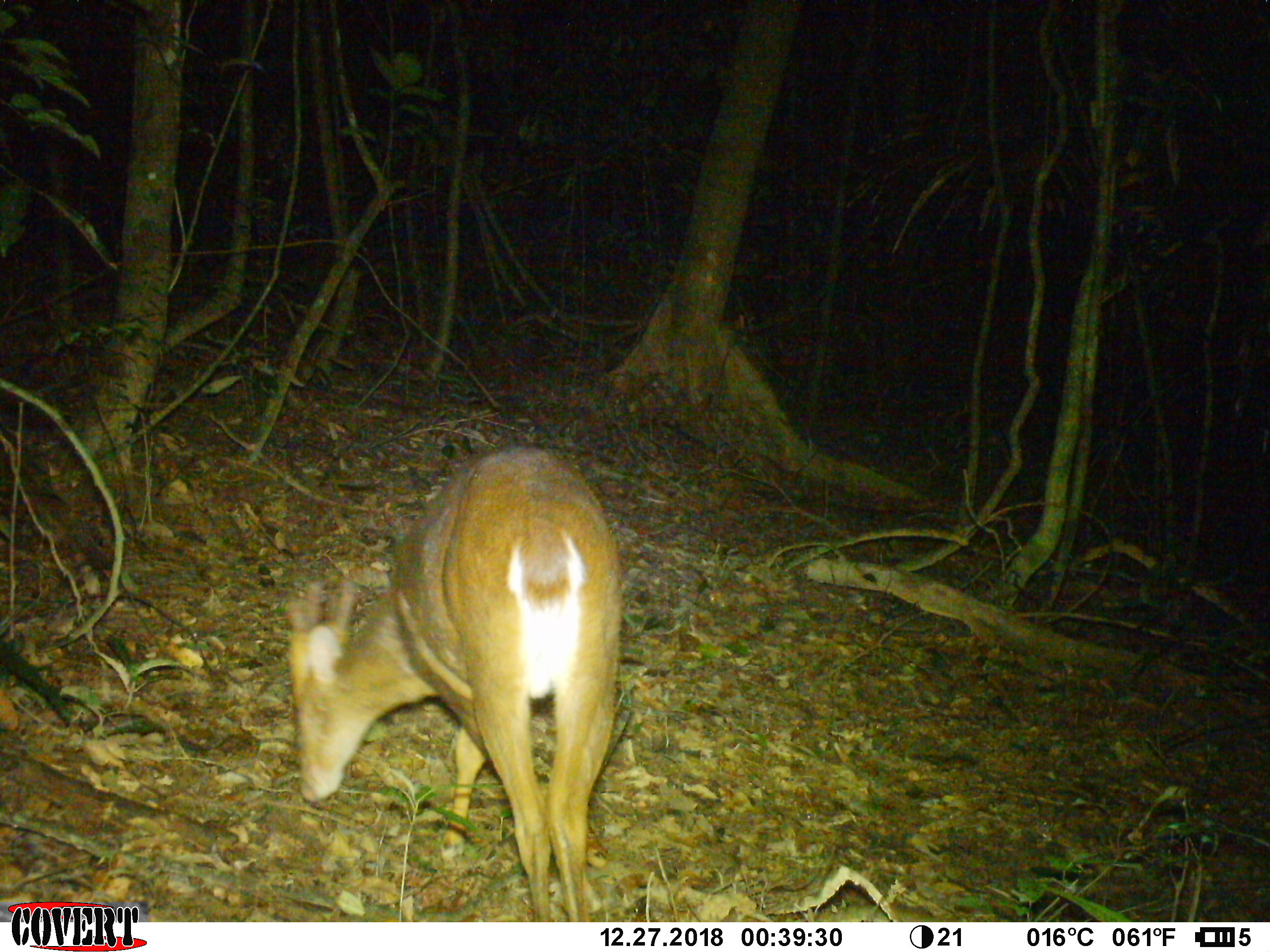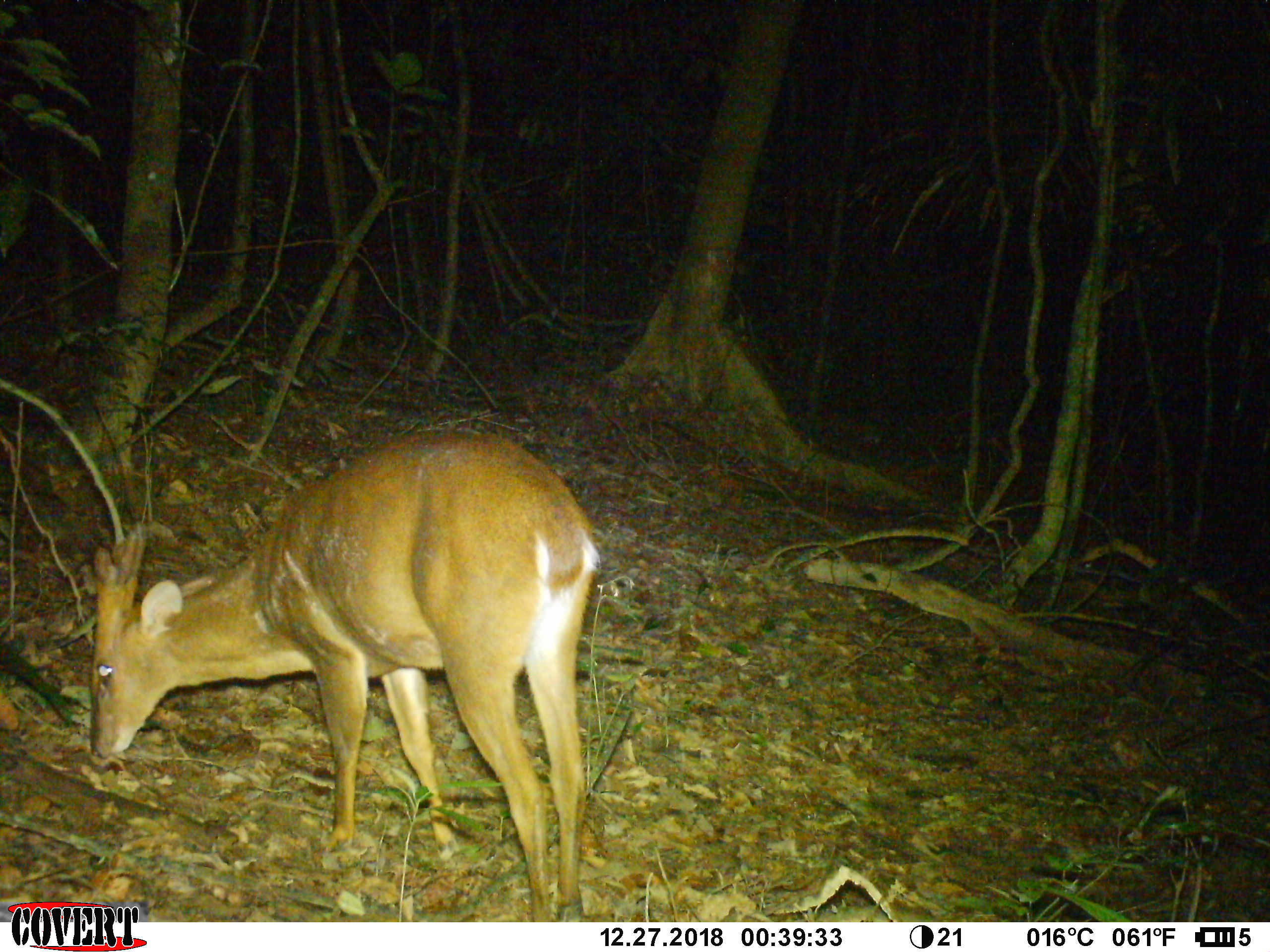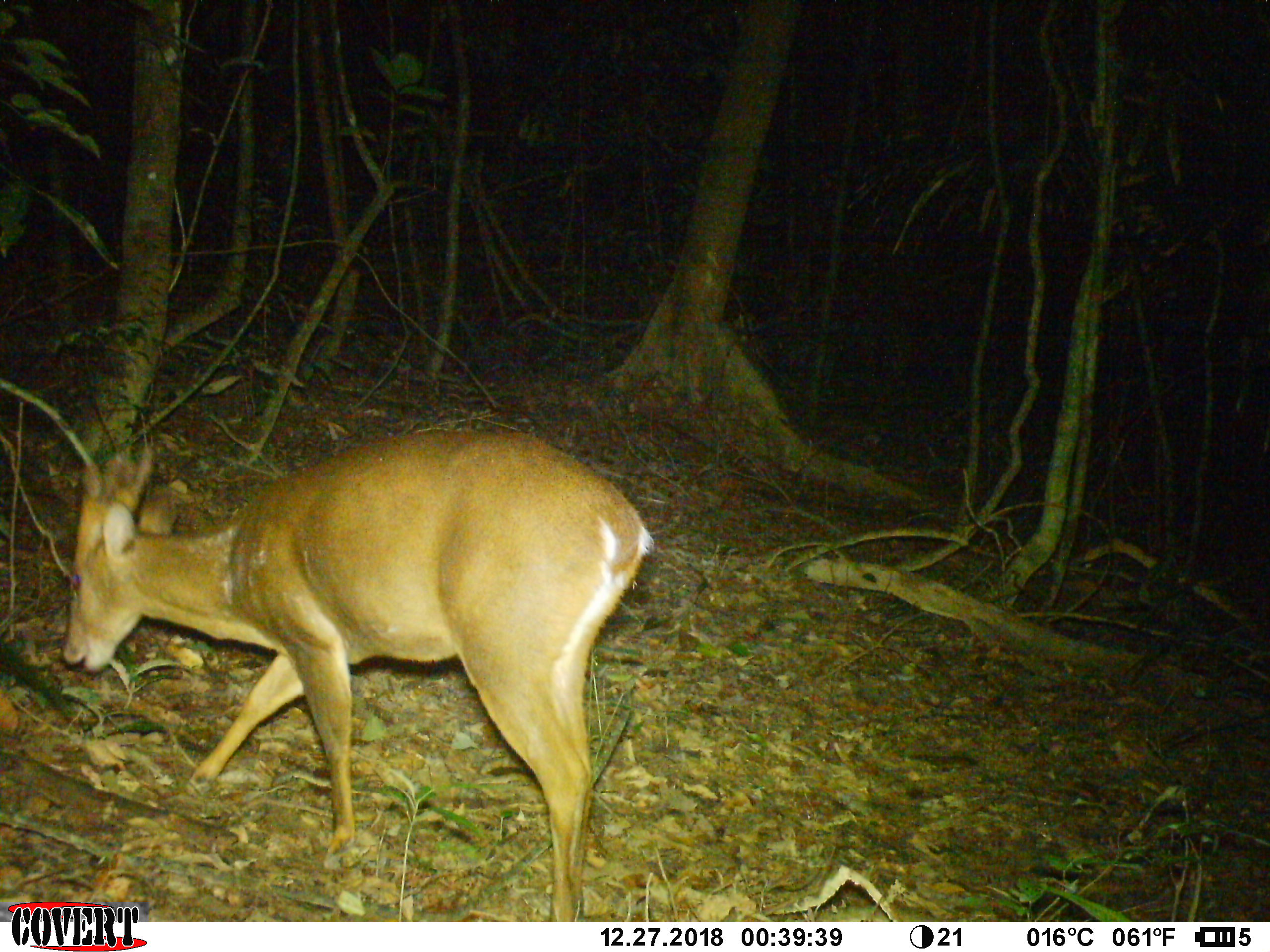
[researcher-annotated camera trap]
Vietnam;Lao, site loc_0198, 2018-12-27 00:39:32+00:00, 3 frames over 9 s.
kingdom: Animalia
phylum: Chordata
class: Mammalia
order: Artiodactyla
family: Cervidae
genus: Muntiacus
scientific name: Muntiacus vuquangensis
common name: large-antlered muntjac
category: large antlered muntjac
Large antlered muntjac (large-antlered muntjac) (Muntiacus vuquangensis). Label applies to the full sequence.